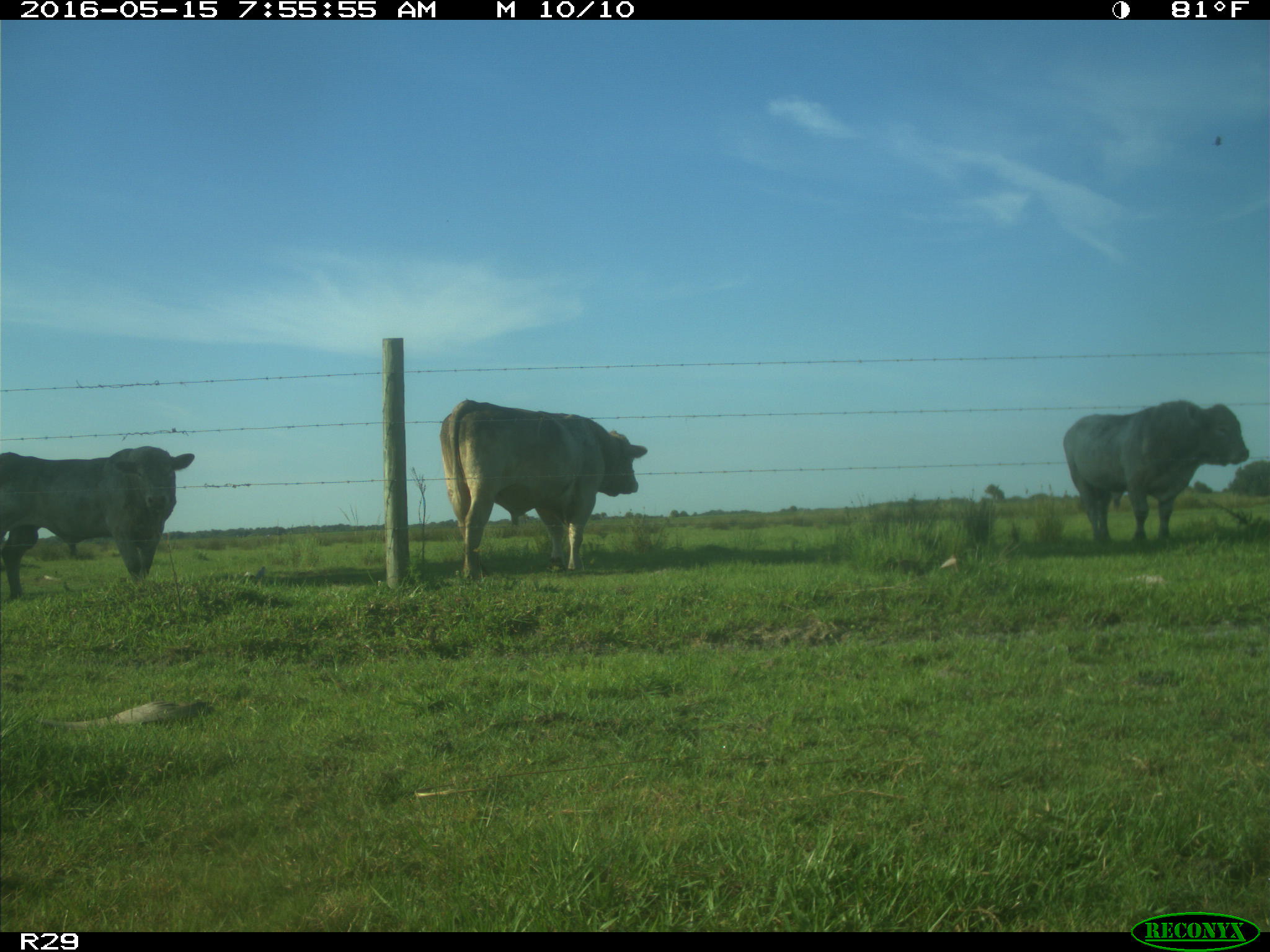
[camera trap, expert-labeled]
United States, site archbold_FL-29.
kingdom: Animalia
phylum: Chordata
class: Mammalia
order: Artiodactyla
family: Bovidae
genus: Bos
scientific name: Bos taurus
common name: domestic cow